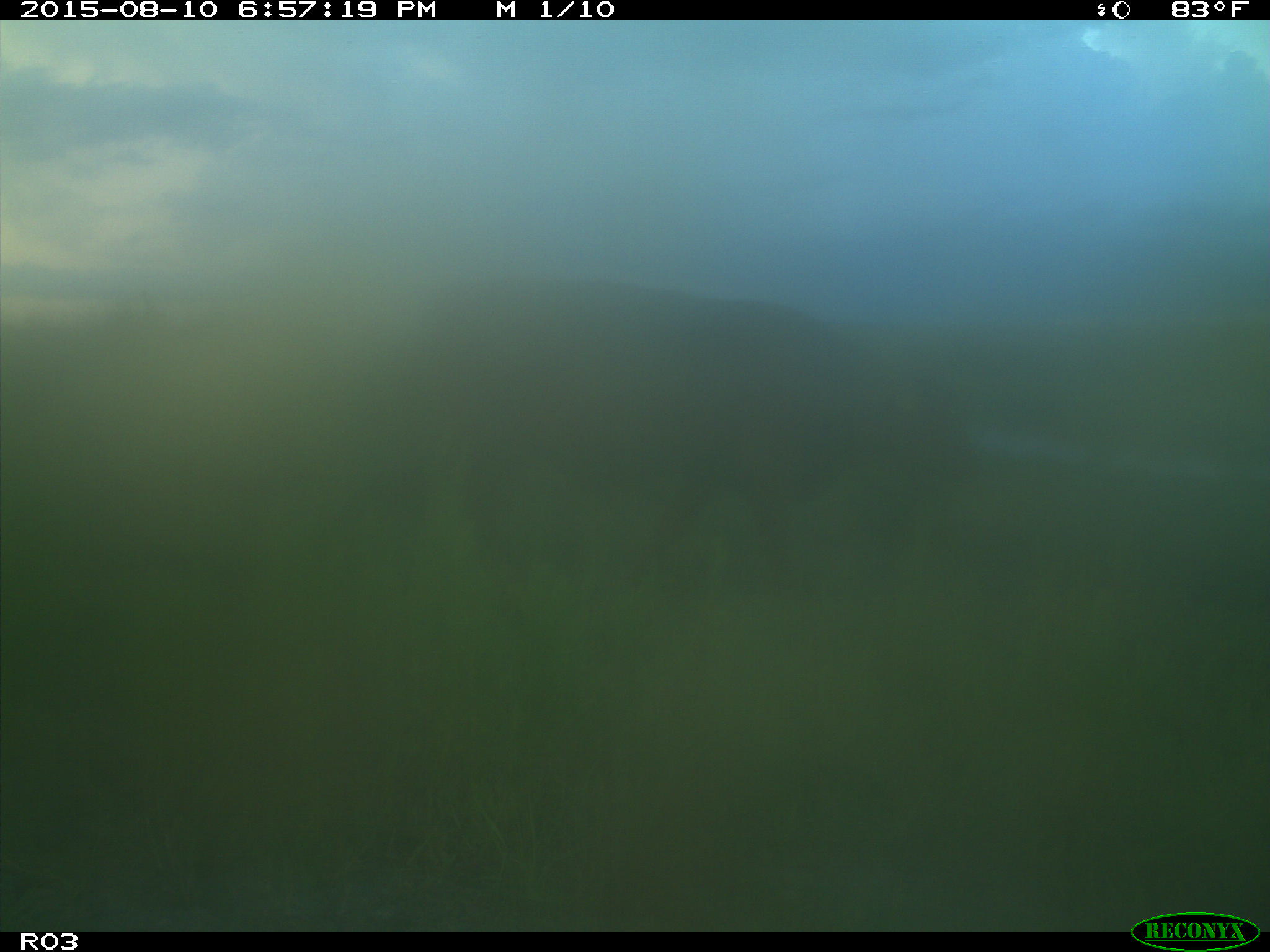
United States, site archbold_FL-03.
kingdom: Animalia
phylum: Chordata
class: Mammalia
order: Artiodactyla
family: Bovidae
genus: Bos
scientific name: Bos taurus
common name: domestic cow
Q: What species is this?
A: Bos taurus (domestic cow).